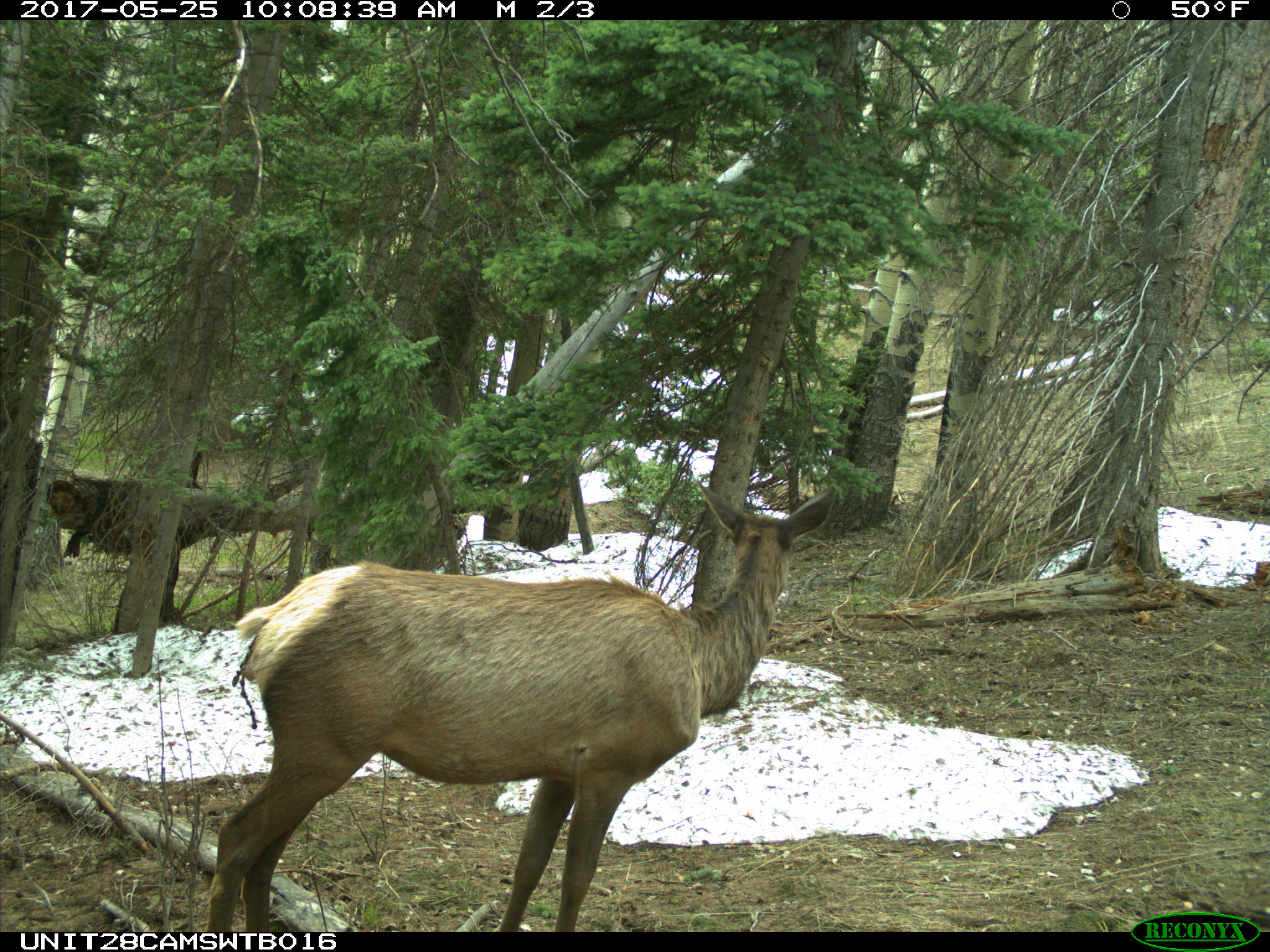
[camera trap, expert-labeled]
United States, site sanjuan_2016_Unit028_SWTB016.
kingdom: Animalia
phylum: Chordata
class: Mammalia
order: Artiodactyla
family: Cervidae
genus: Cervus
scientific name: Cervus elaphus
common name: red deer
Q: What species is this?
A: Cervus elaphus (red deer).